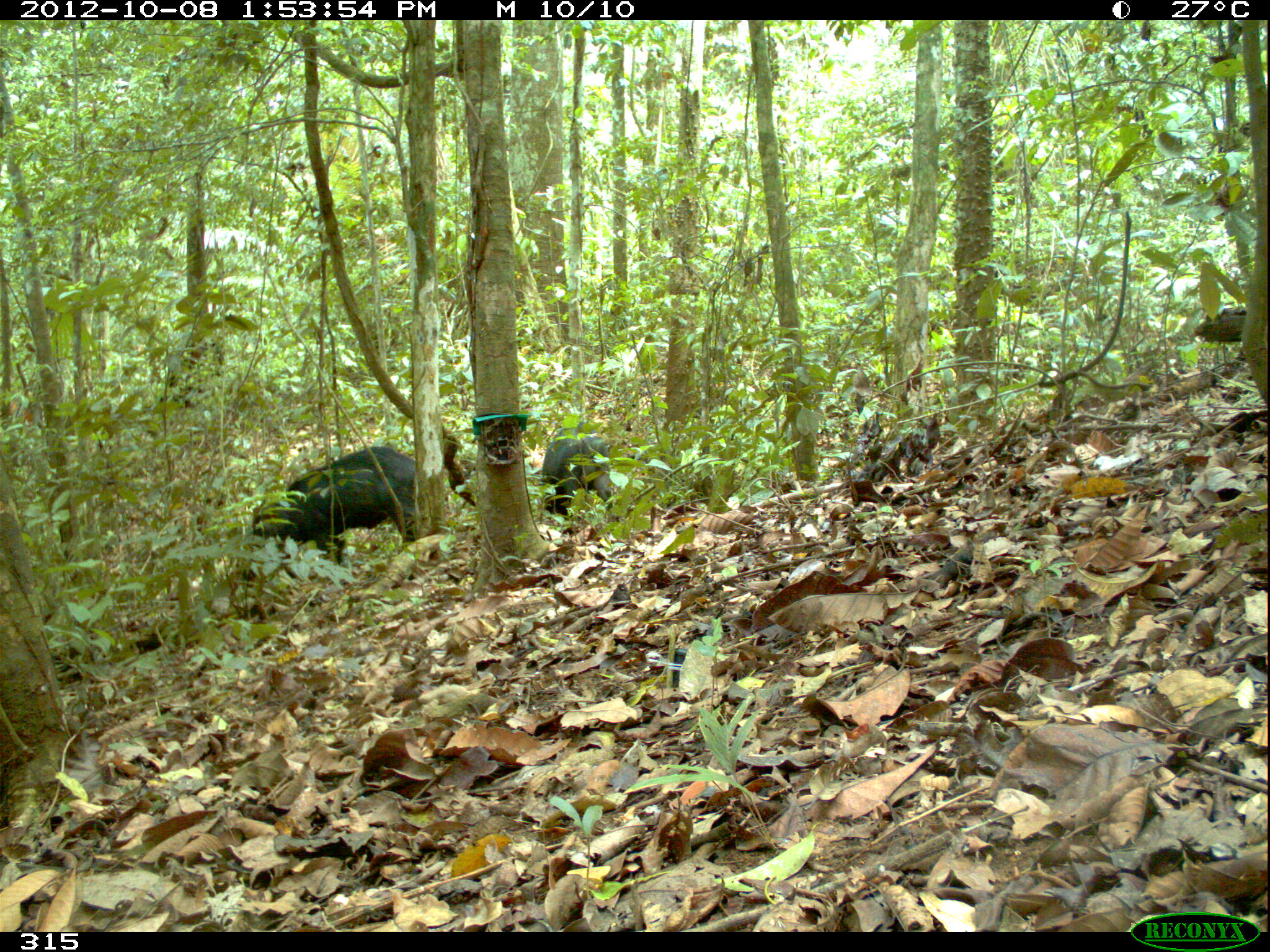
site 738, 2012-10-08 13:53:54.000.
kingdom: Animalia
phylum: Chordata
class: Mammalia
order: Artiodactyla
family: Tayassuidae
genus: Tayassu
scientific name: Tayassu pecari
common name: white-lipped peccary